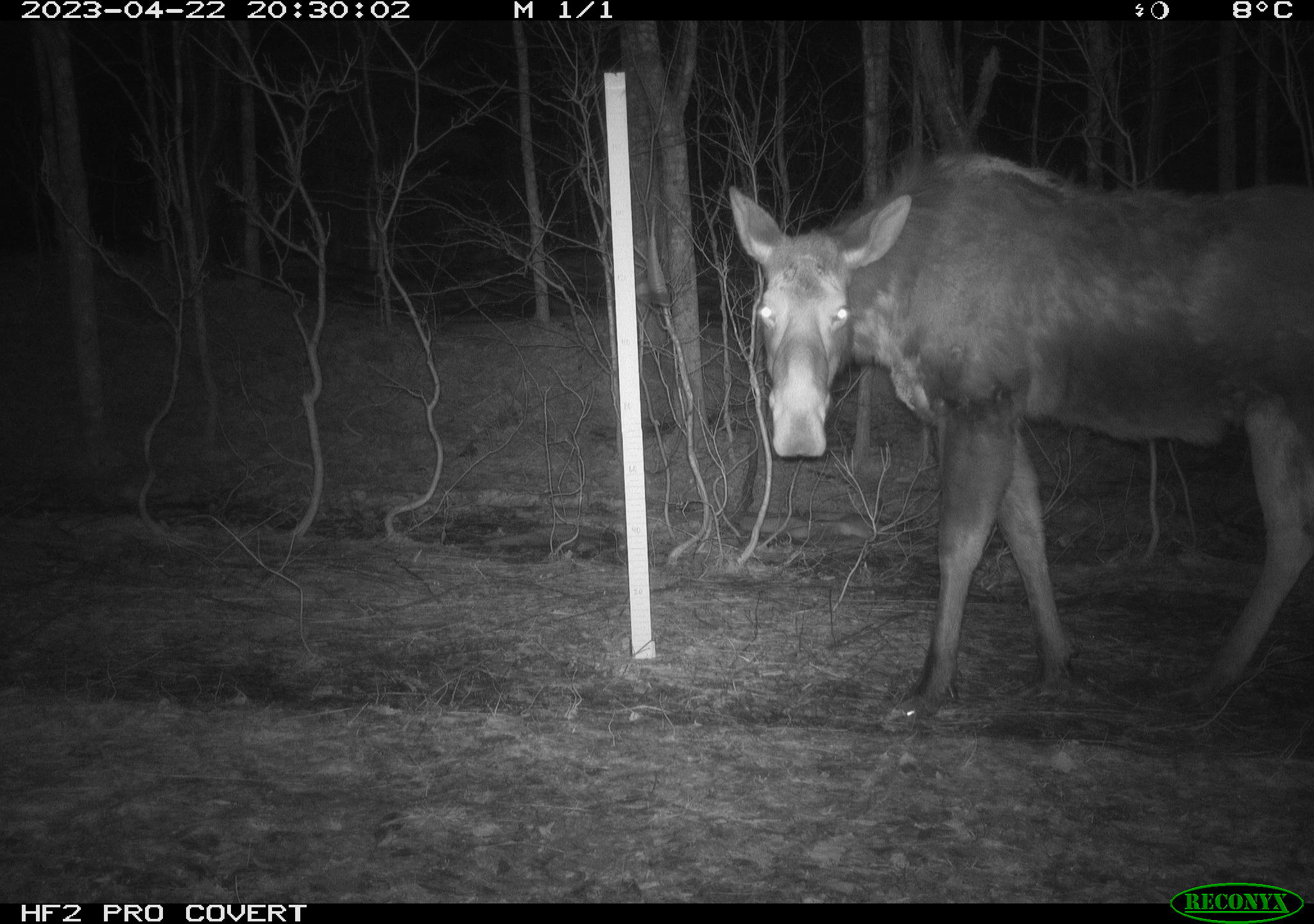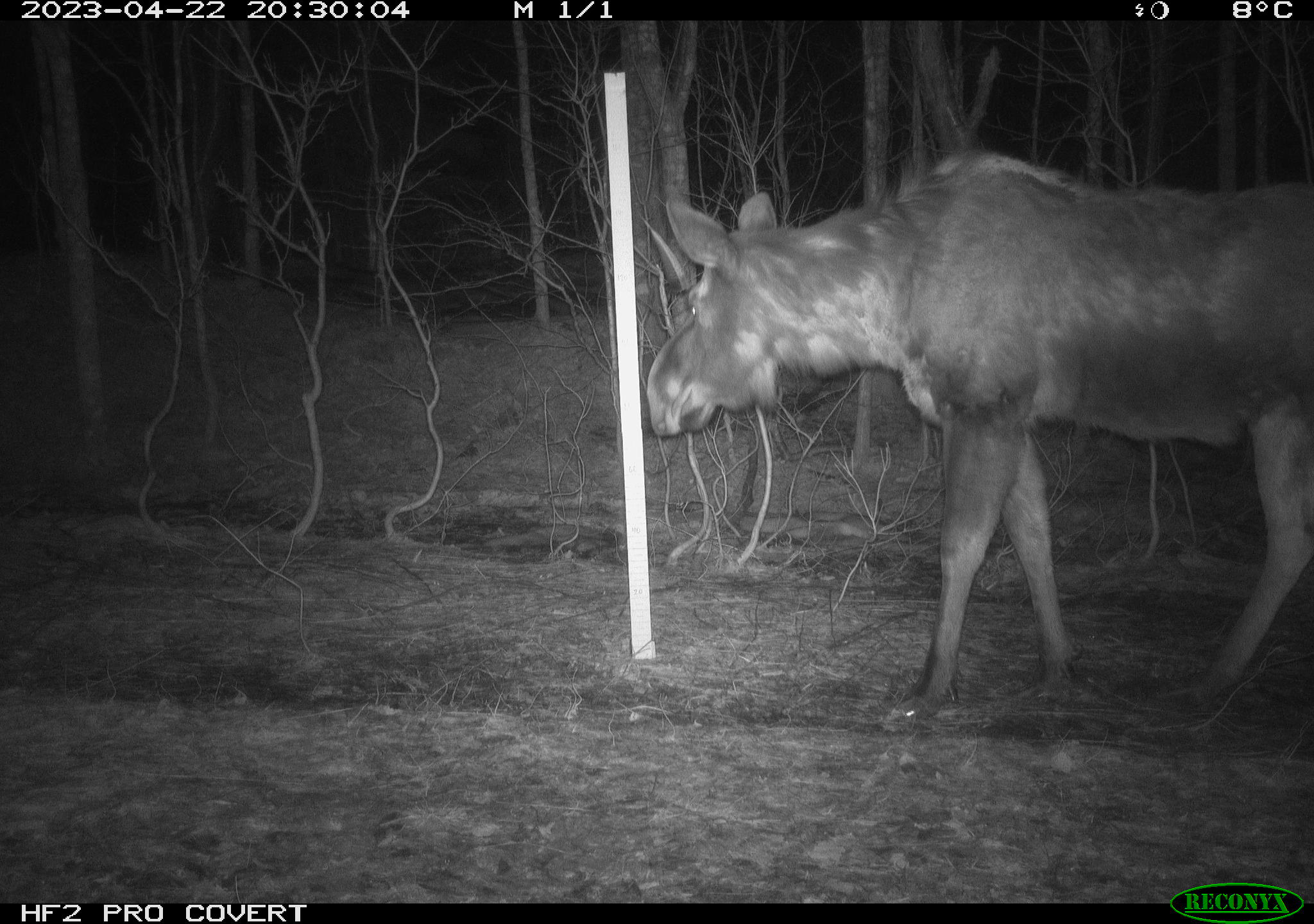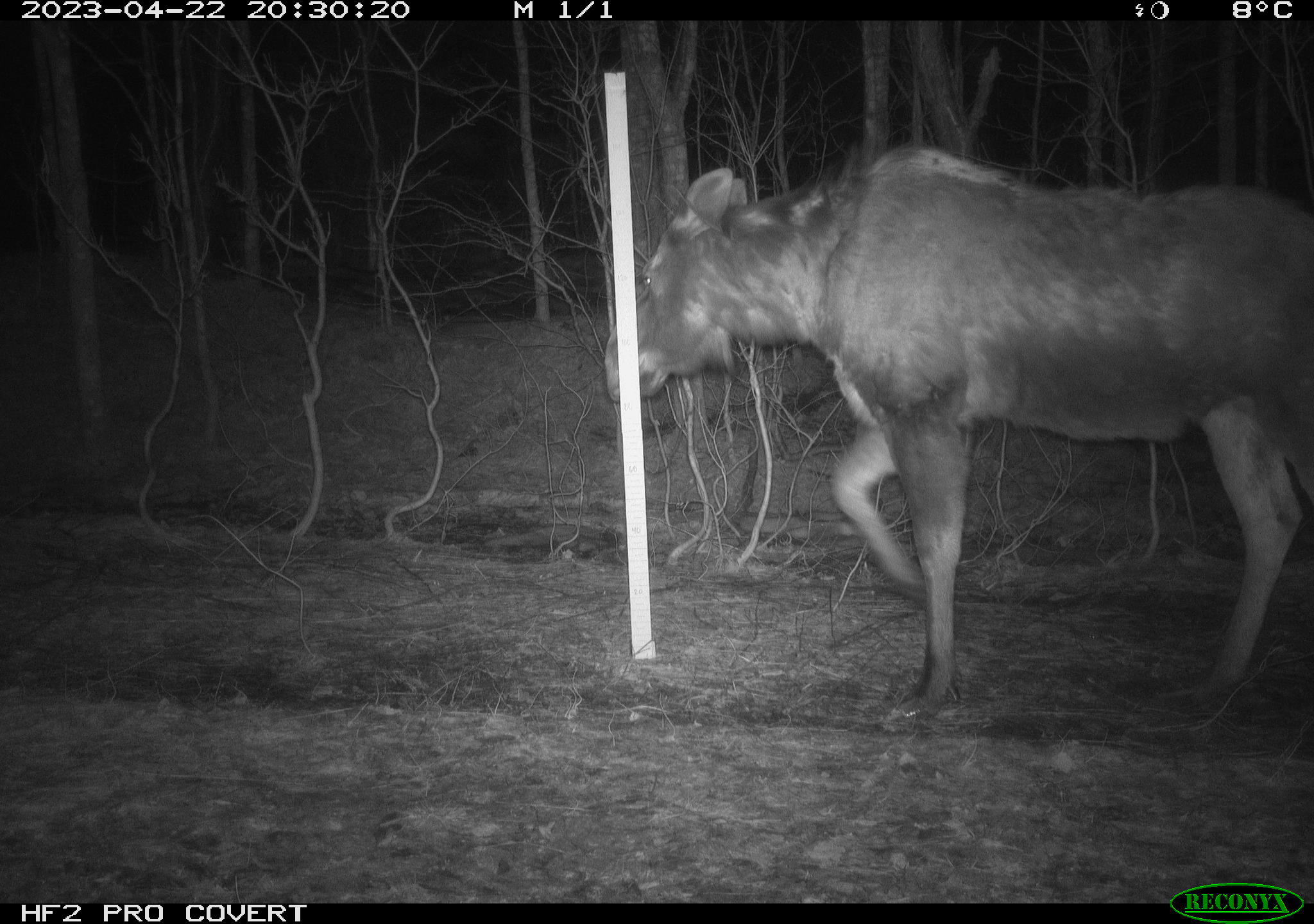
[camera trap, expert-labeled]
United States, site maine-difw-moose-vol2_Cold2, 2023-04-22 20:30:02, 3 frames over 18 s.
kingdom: Animalia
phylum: Chordata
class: Mammalia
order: Artiodactyla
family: Cervidae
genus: Alces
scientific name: Alces alces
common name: moose